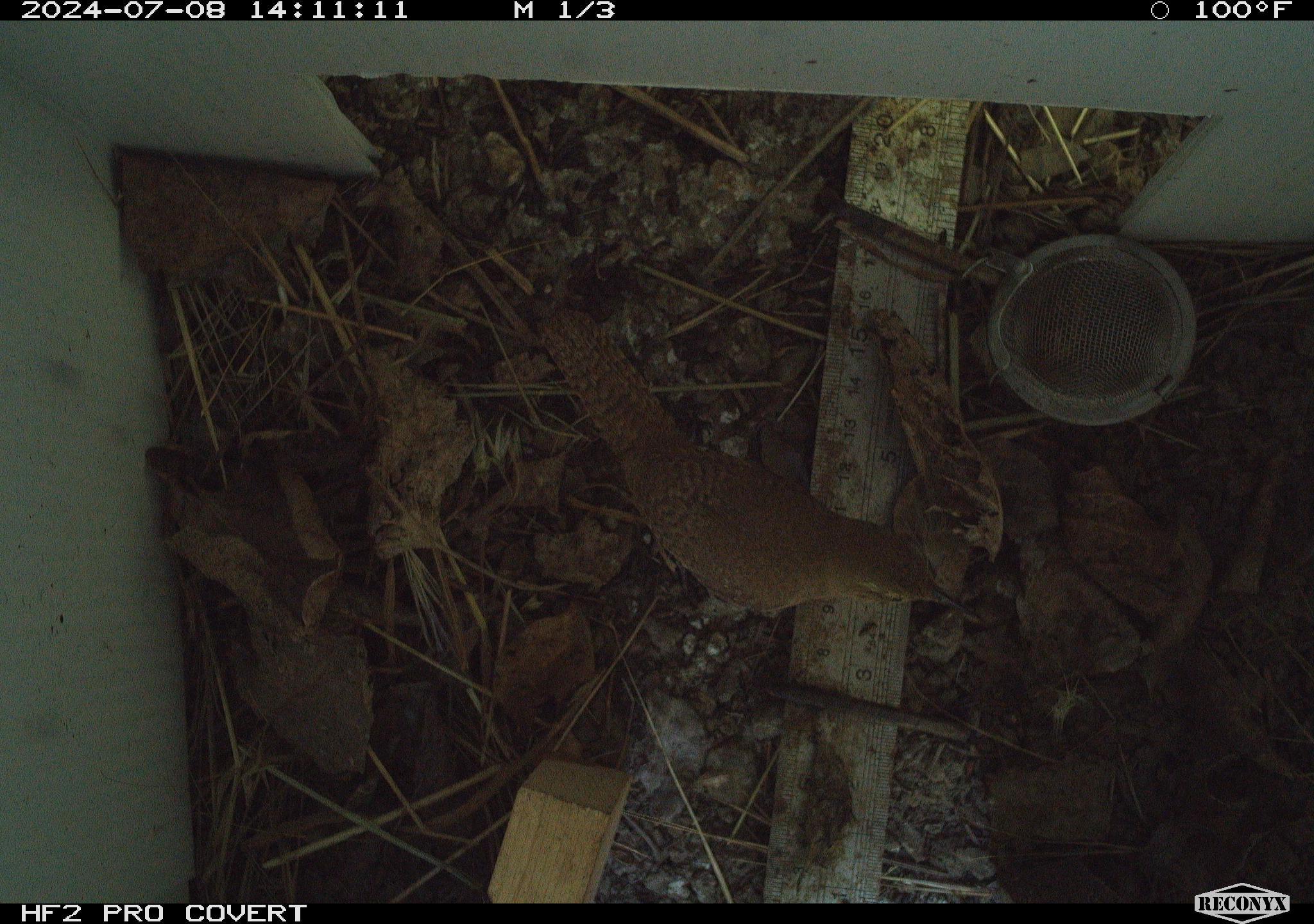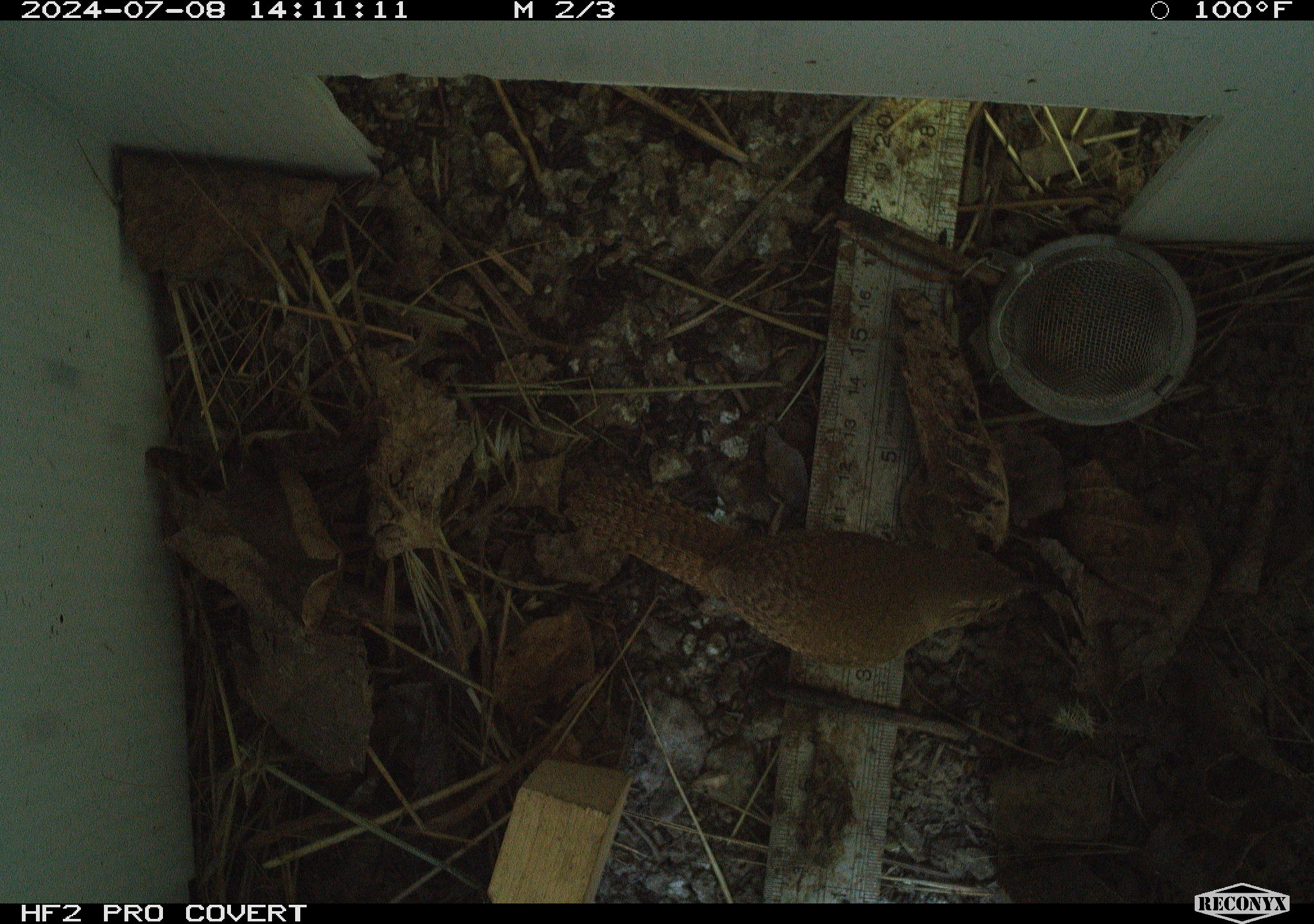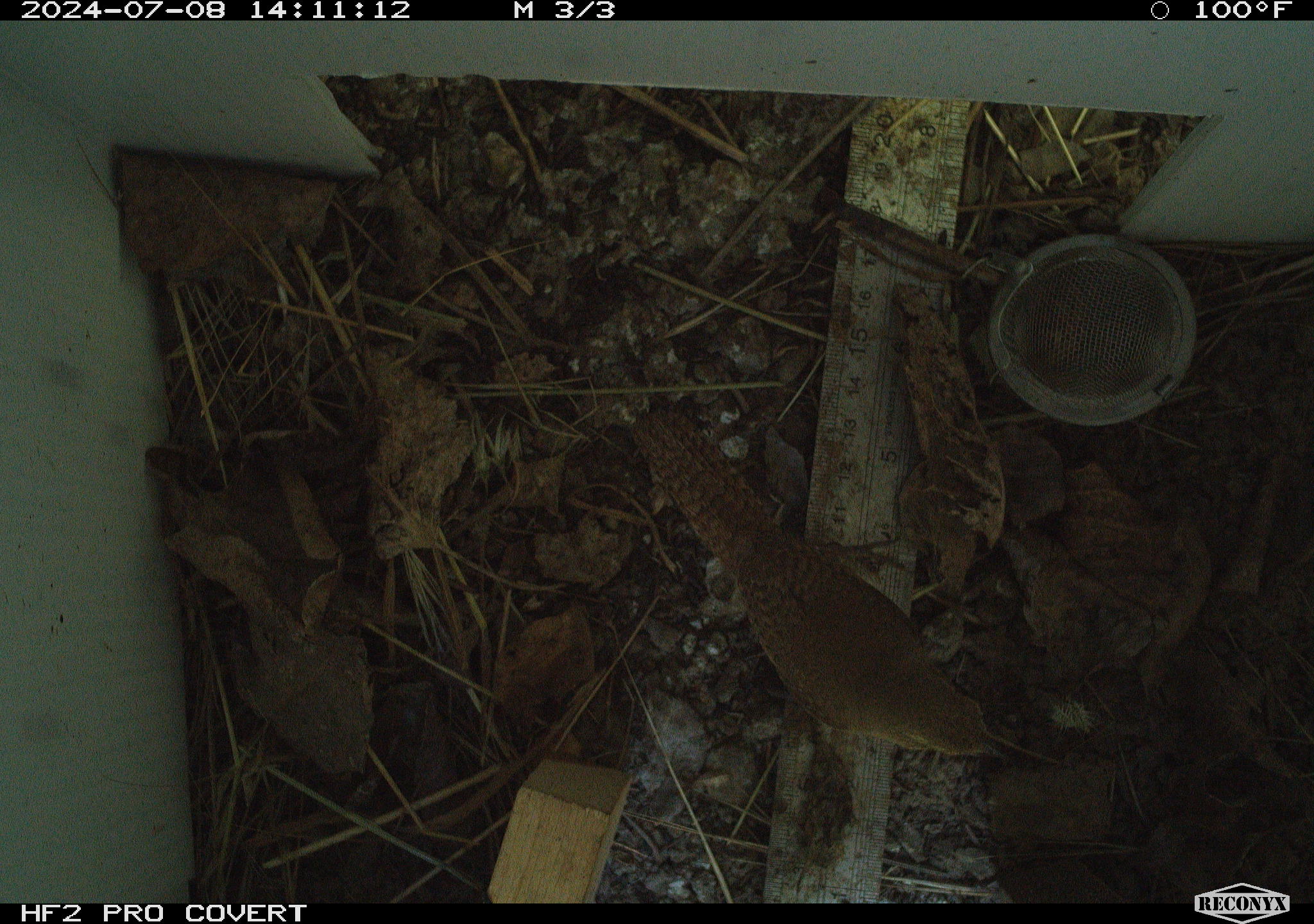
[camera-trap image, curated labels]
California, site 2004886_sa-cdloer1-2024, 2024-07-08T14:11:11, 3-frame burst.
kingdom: Animalia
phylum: Chordata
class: Aves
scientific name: Aves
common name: bird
Bird (Aves).